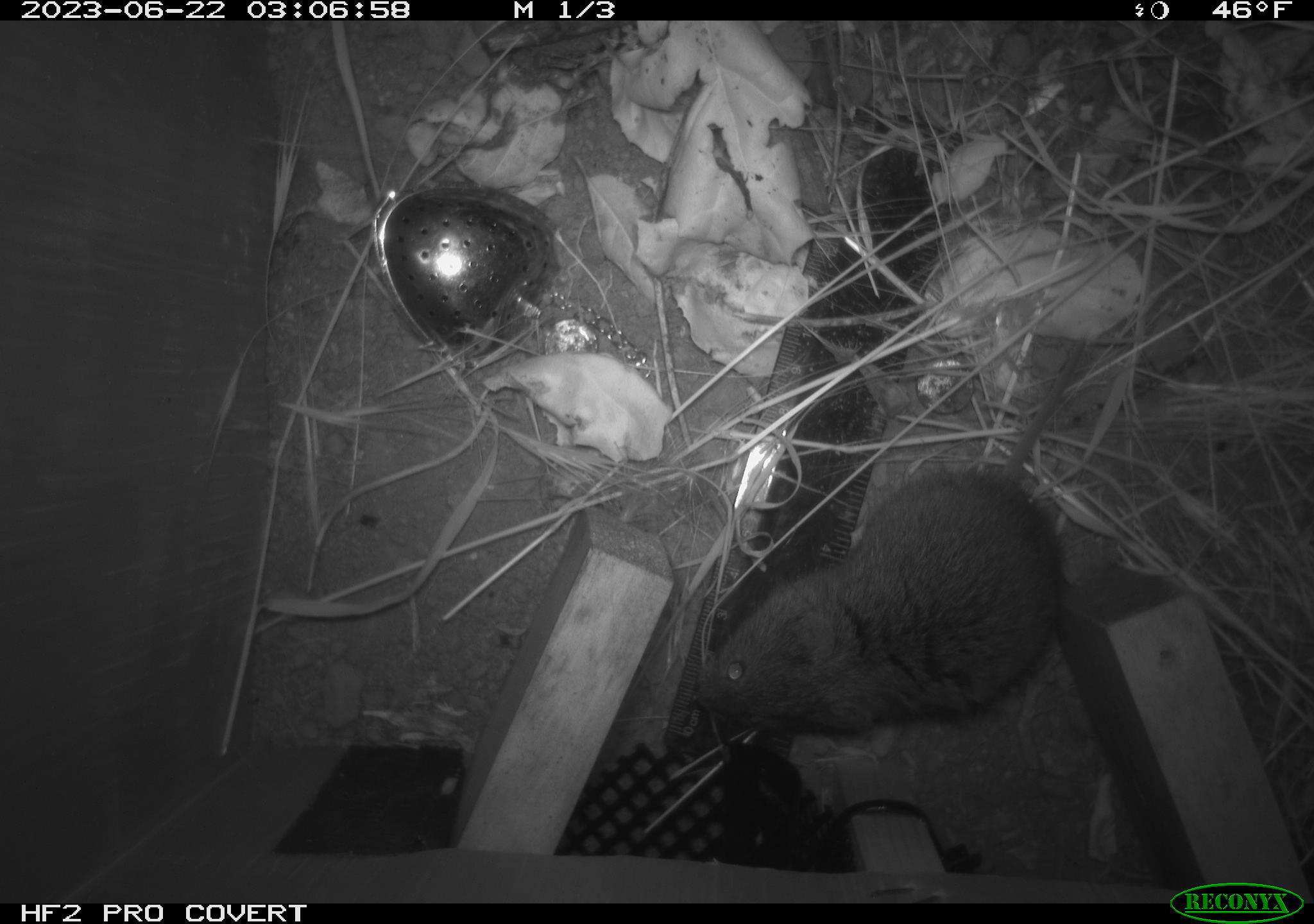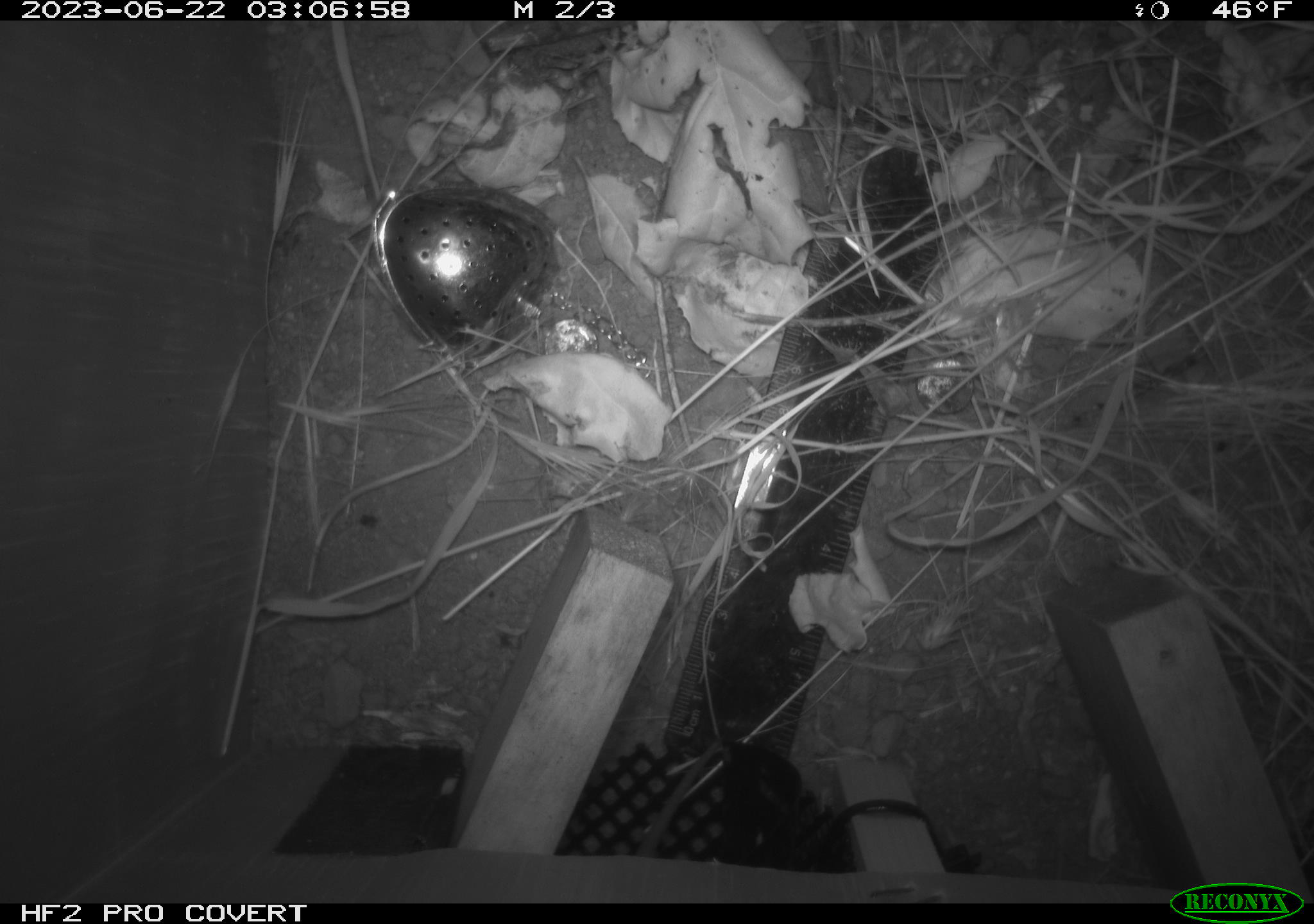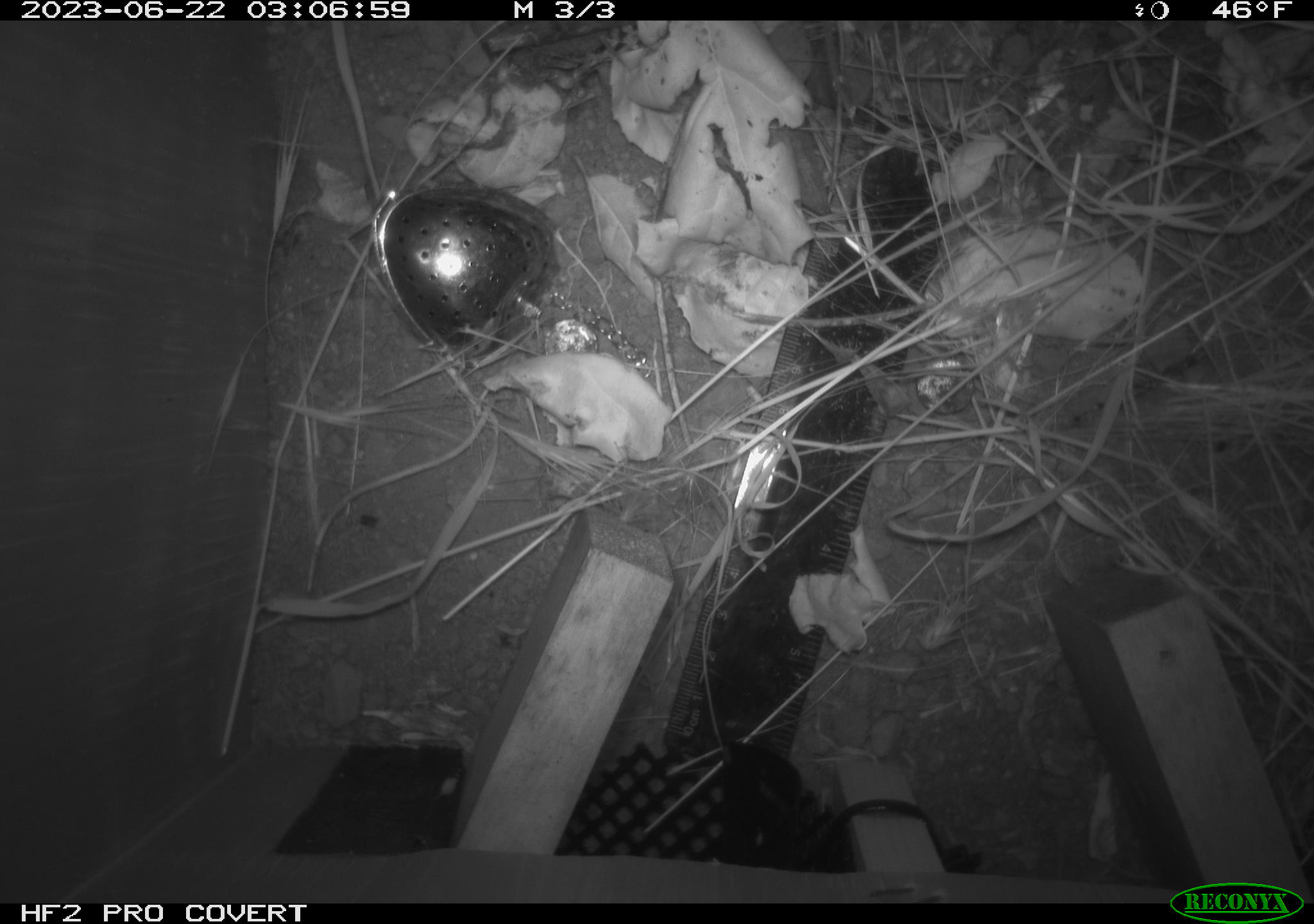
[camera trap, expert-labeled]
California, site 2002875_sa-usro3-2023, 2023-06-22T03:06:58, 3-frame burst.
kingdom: Animalia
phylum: Chordata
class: Mammalia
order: Rodentia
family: Cricetidae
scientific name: Arvicolinae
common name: voles, lemmings, and muskrats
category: arvicolinae subfamily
Arvicolinae subfamily (voles, lemmings, and muskrats) (Arvicolinae).